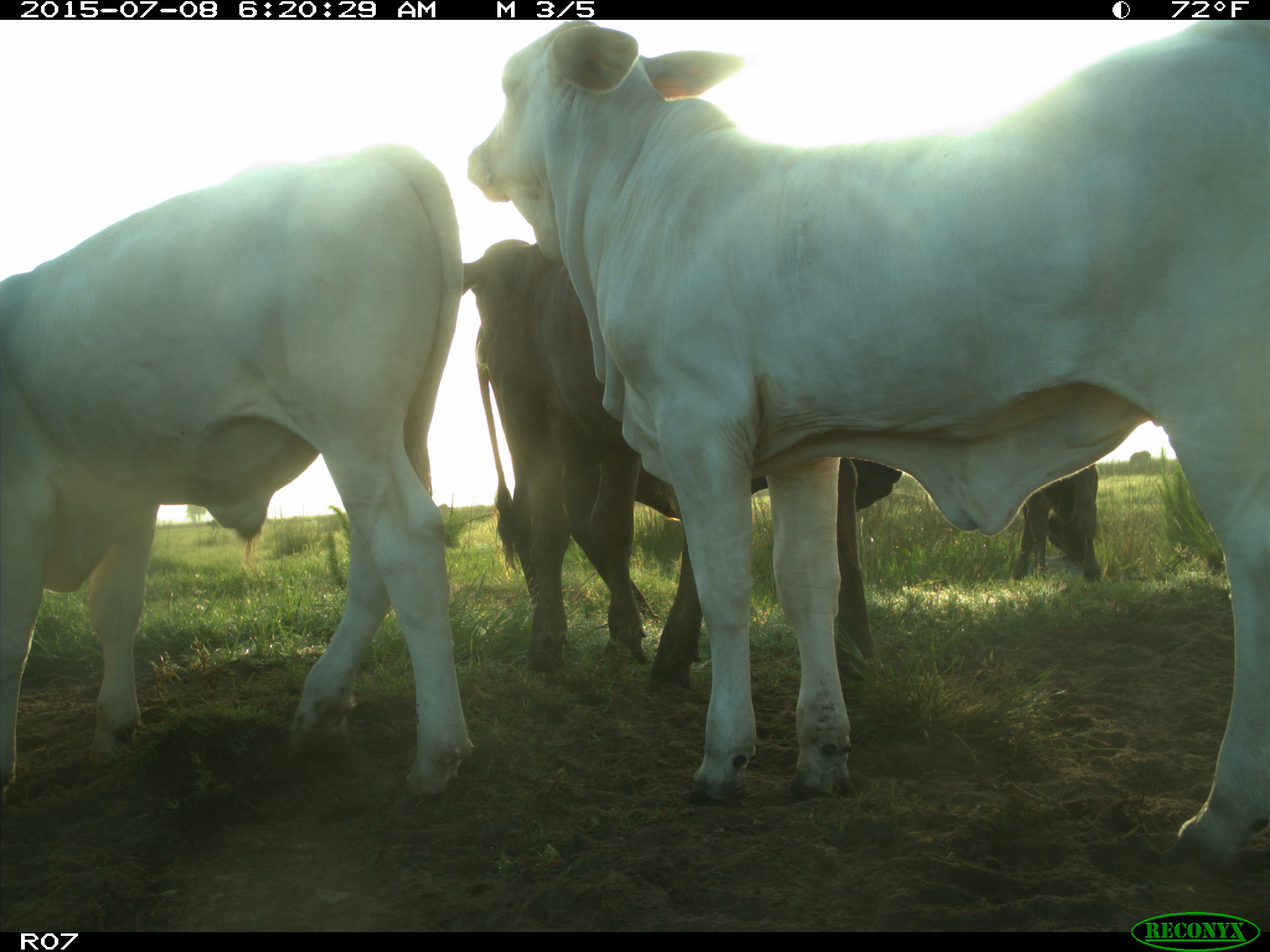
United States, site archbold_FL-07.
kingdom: Animalia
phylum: Chordata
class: Mammalia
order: Artiodactyla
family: Bovidae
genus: Bos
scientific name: Bos taurus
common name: domestic cow